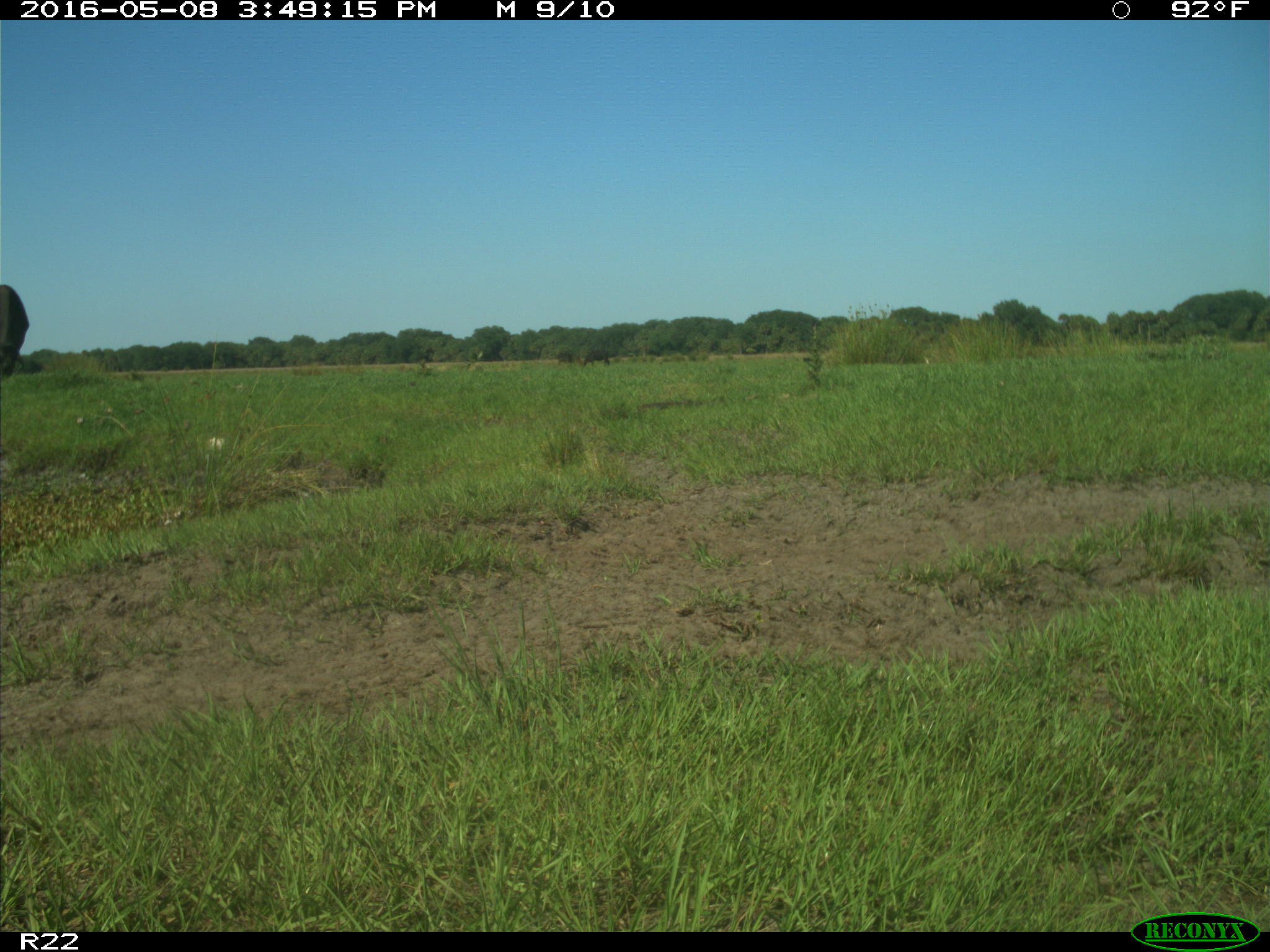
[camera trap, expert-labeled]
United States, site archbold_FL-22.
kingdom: Animalia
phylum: Chordata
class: Mammalia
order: Artiodactyla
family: Bovidae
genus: Bos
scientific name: Bos taurus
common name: domestic cow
Bos taurus (domestic cow).